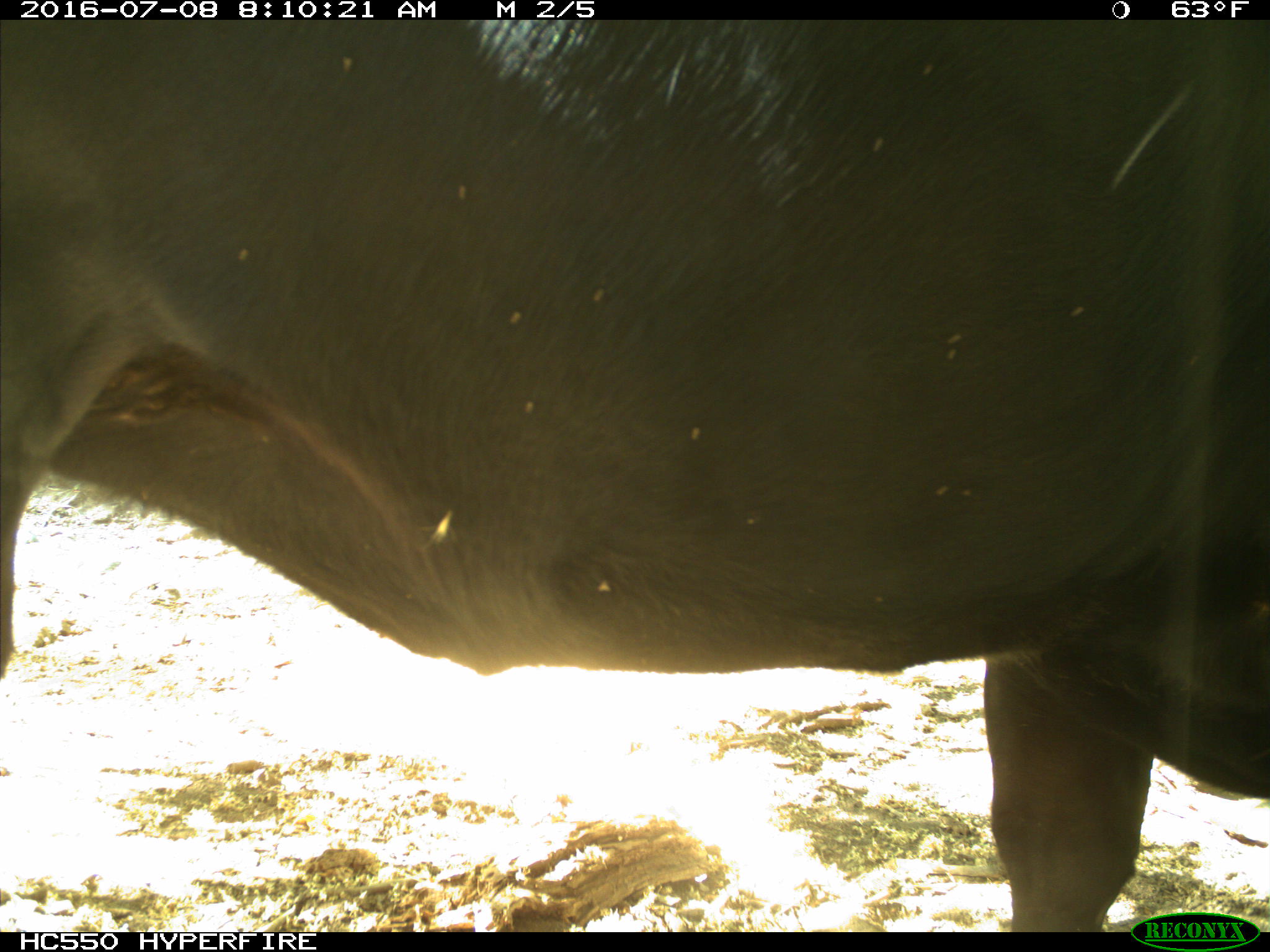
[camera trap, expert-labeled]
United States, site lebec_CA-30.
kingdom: Animalia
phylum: Chordata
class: Mammalia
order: Artiodactyla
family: Bovidae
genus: Bos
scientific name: Bos taurus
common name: domestic cow